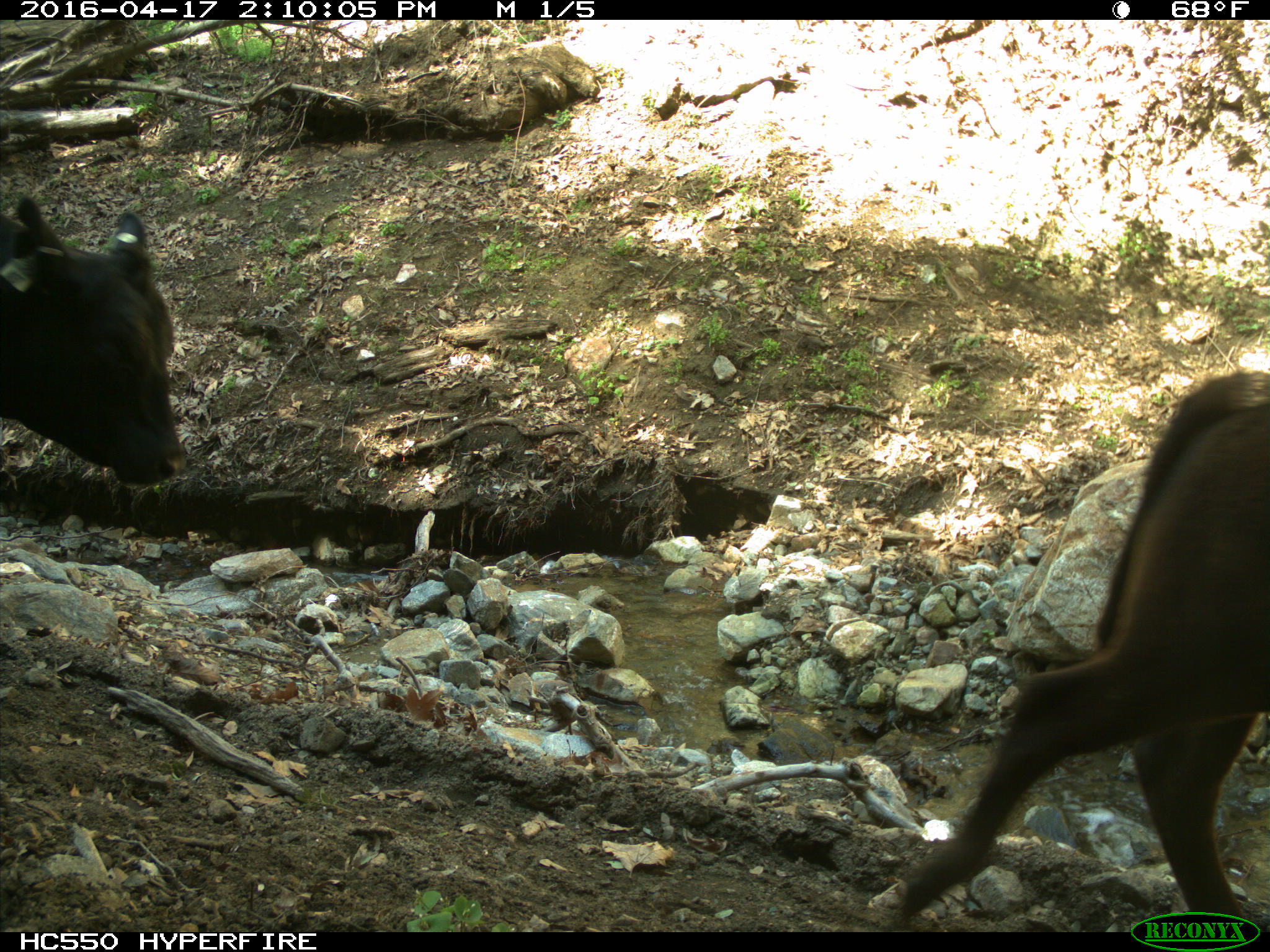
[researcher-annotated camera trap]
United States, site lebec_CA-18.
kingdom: Animalia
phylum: Chordata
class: Mammalia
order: Artiodactyla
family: Bovidae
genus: Bos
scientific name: Bos taurus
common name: domestic cow